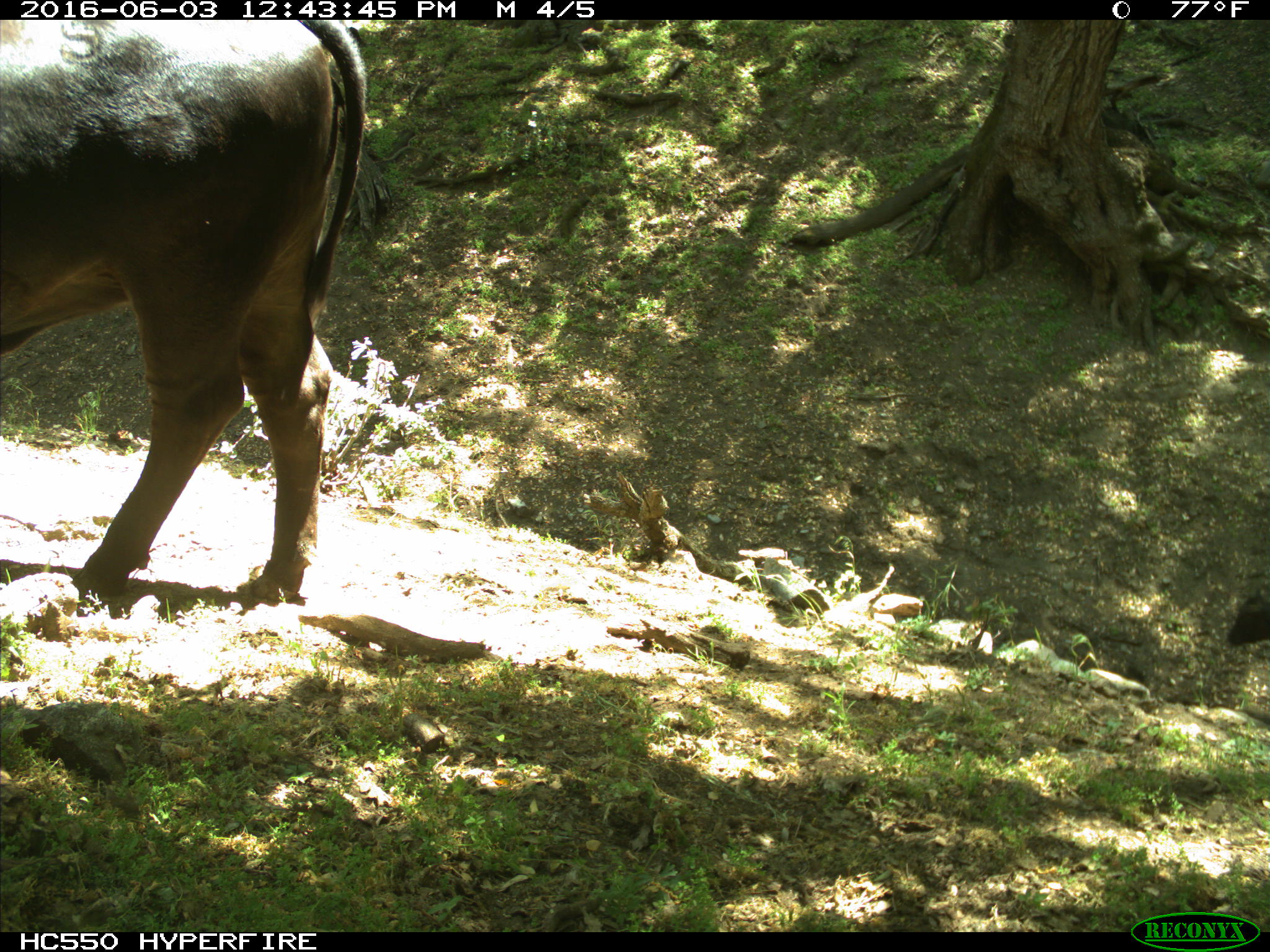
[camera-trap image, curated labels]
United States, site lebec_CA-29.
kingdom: Animalia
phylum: Chordata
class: Mammalia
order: Artiodactyla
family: Bovidae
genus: Bos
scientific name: Bos taurus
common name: domestic cow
Bos taurus (domestic cow).